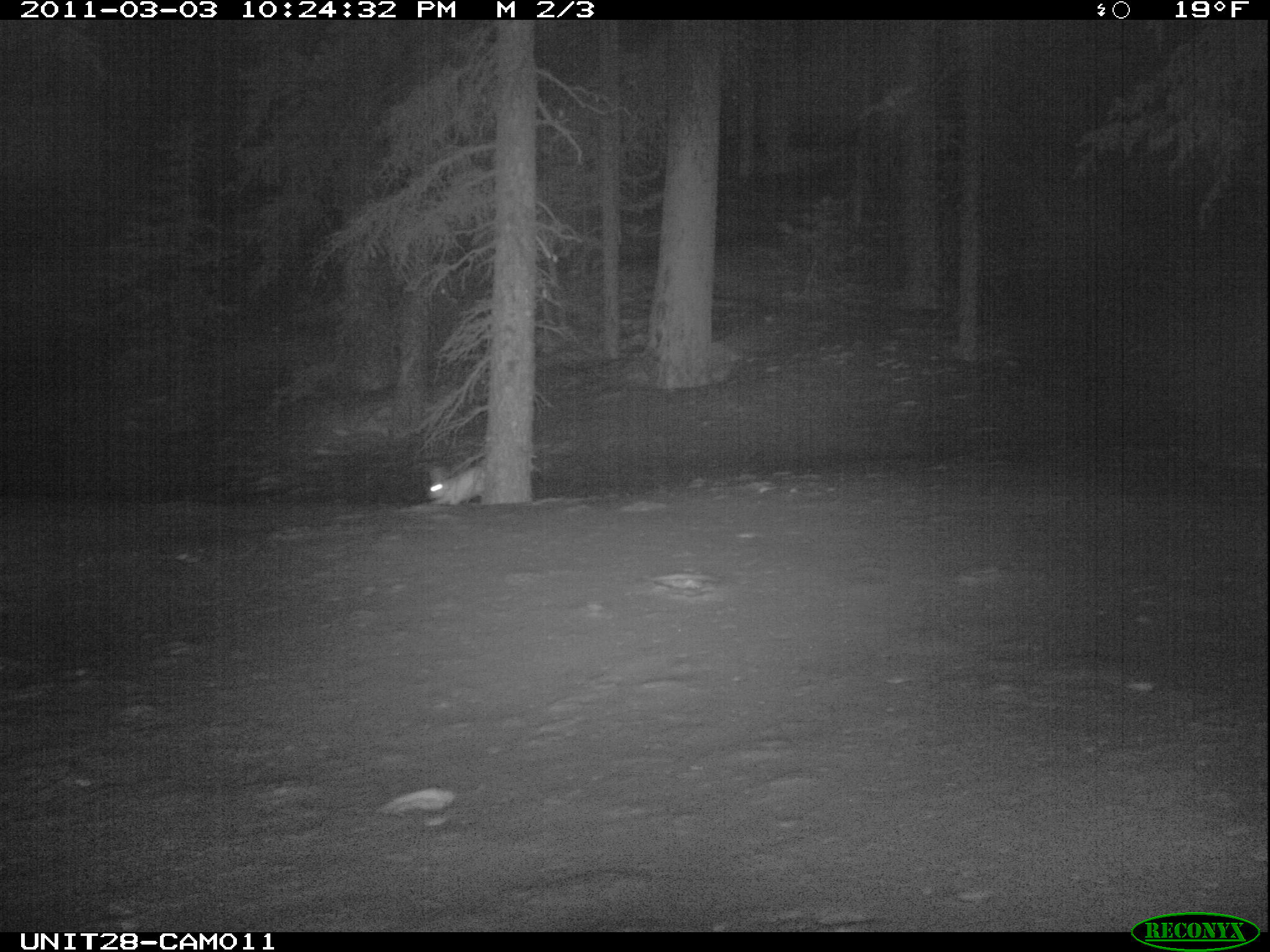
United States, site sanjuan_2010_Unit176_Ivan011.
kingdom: Animalia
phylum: Chordata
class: Mammalia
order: Lagomorpha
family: Leporidae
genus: Lepus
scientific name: Lepus americanus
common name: snowshoe hare